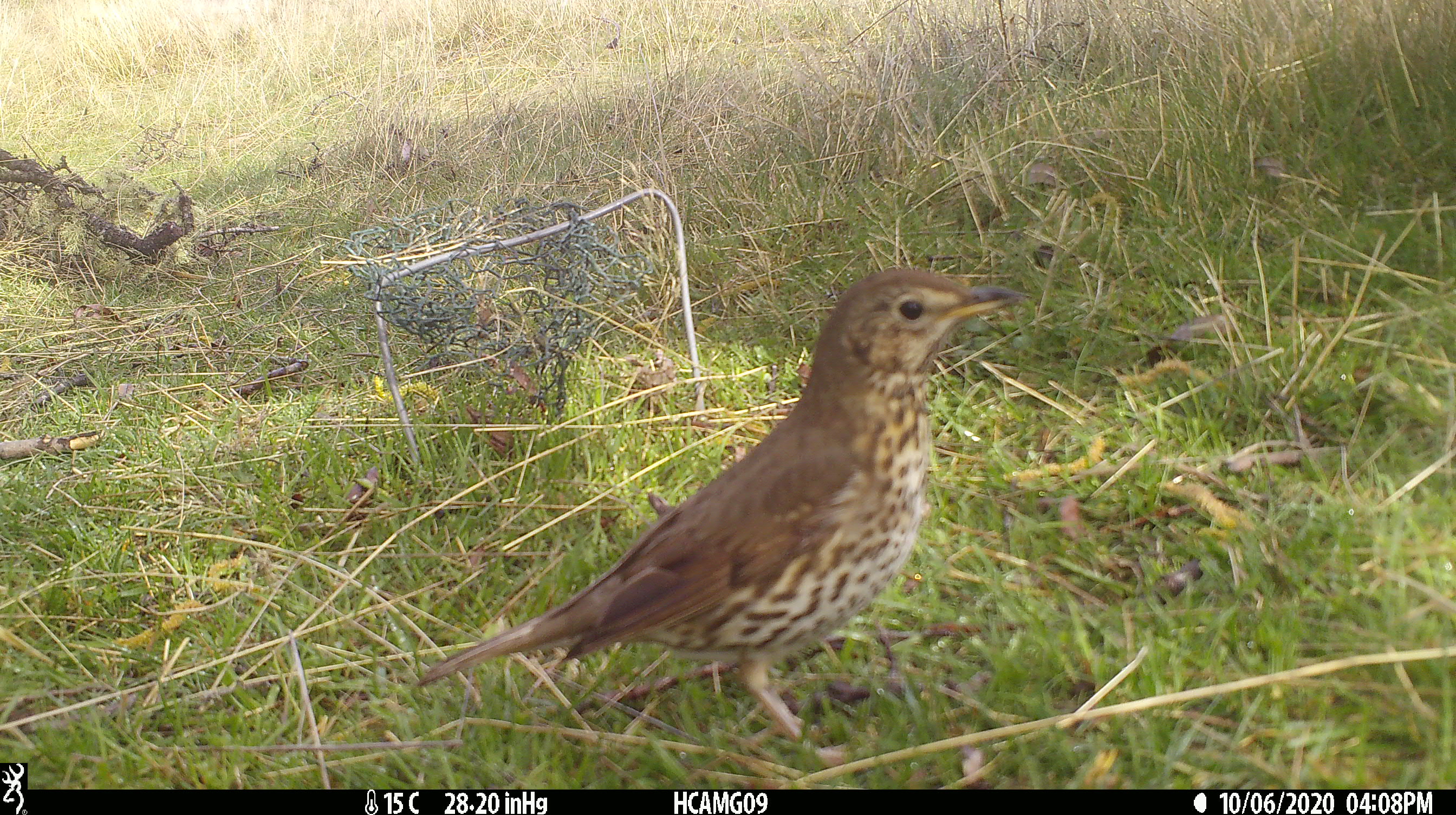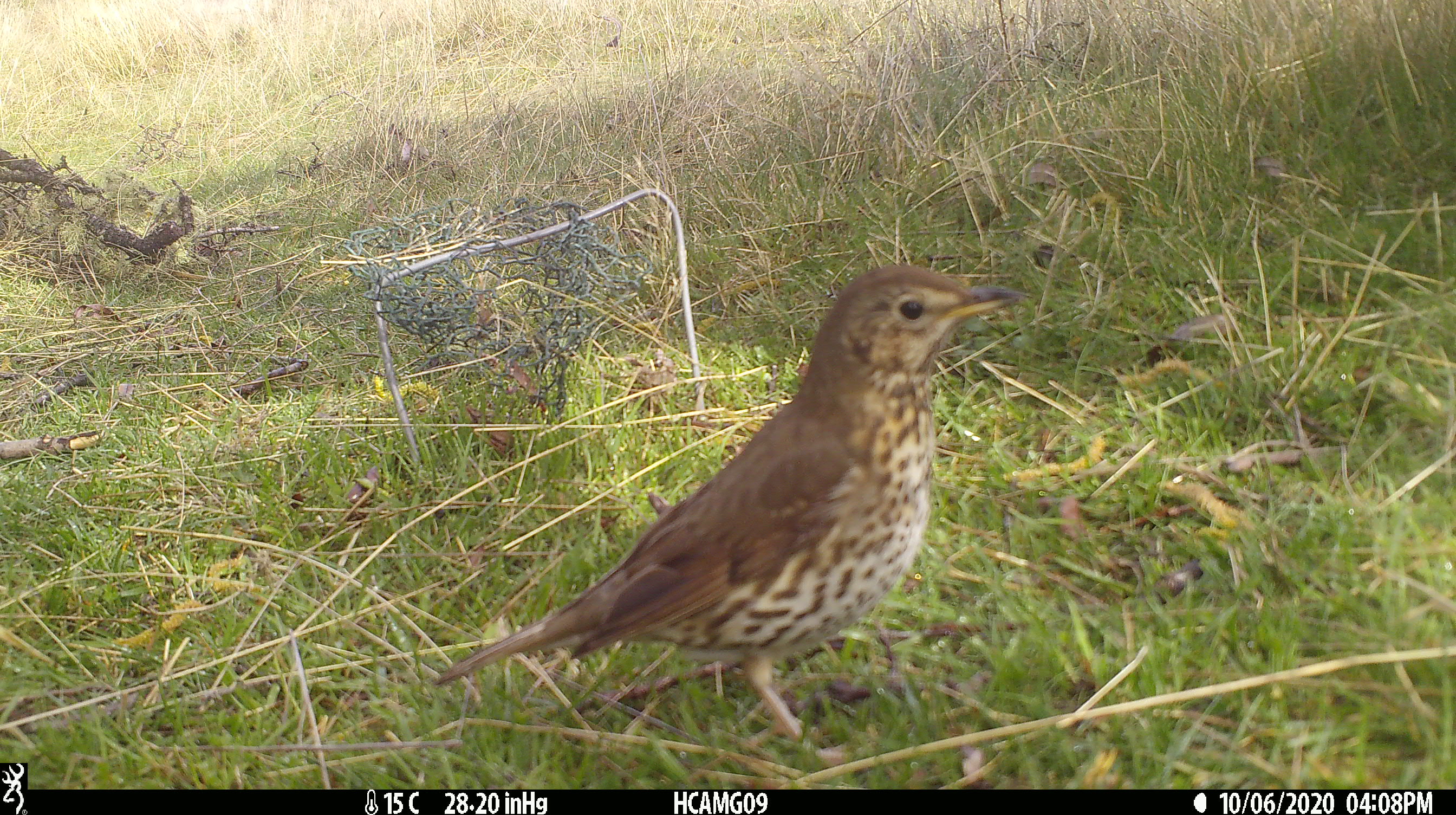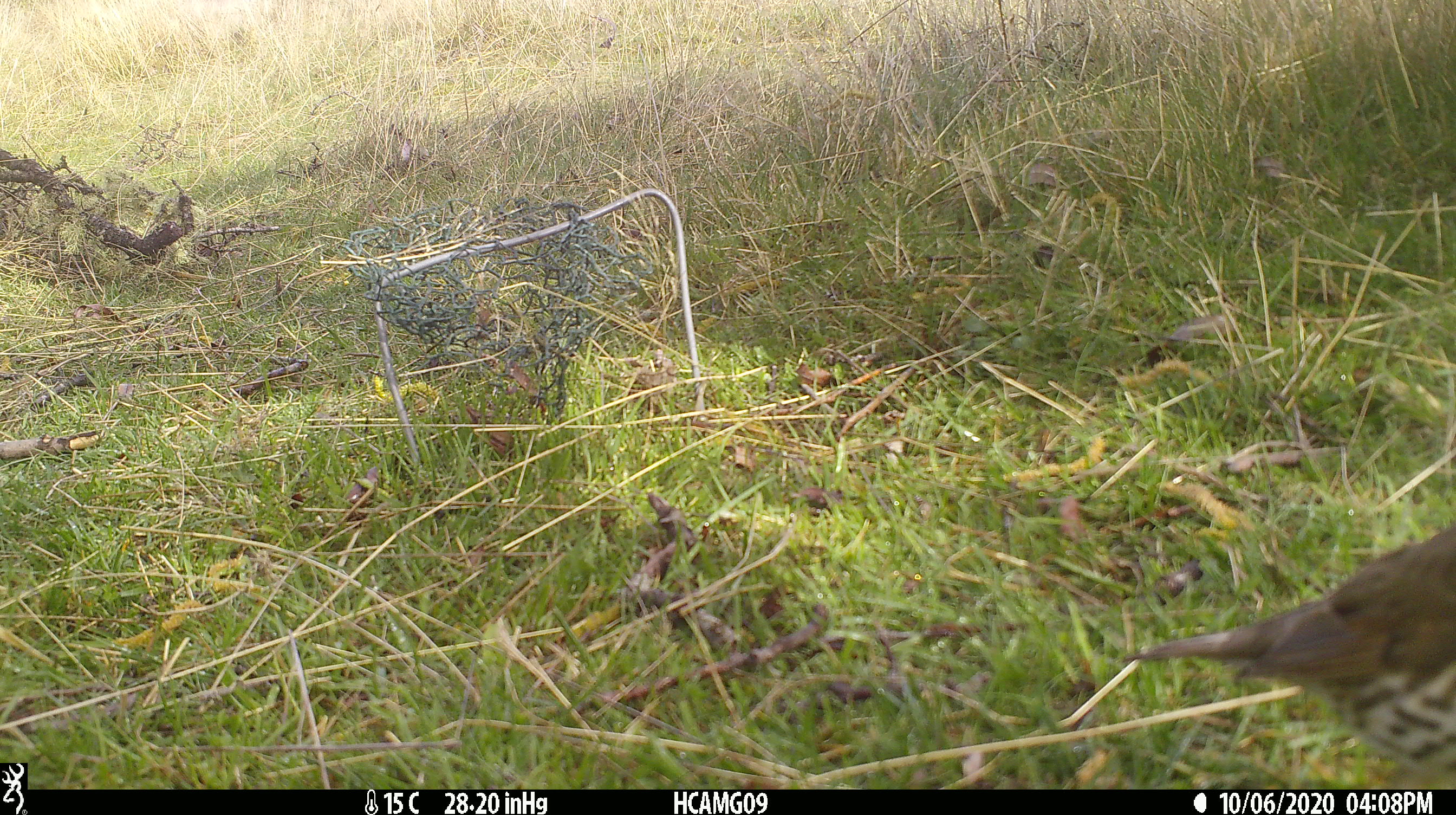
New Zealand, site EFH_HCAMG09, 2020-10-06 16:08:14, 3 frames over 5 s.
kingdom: Animalia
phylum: Chordata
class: Aves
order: Passeriformes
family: Turdidae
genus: Turdus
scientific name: Turdus philomelos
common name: song thrush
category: thrush